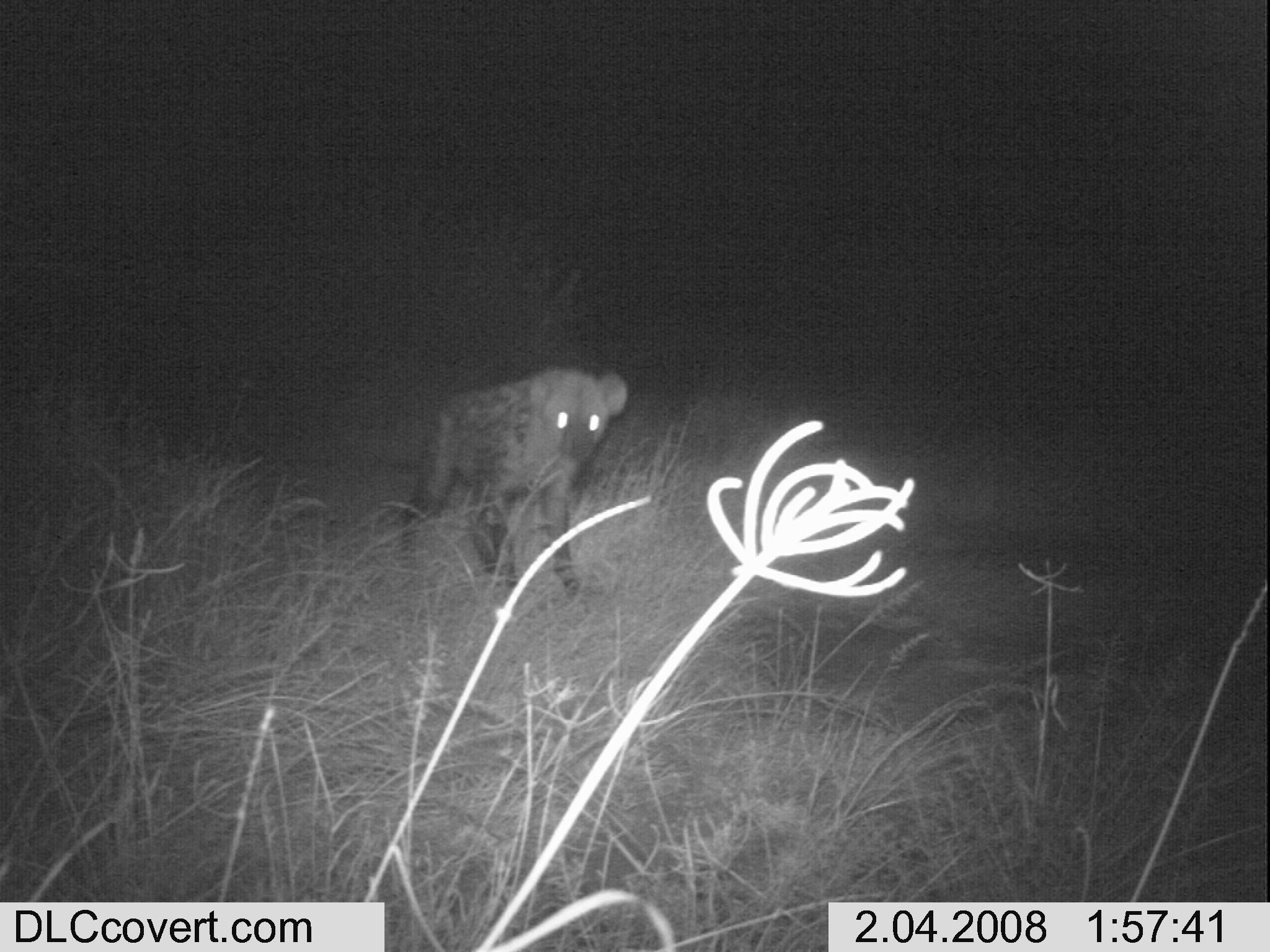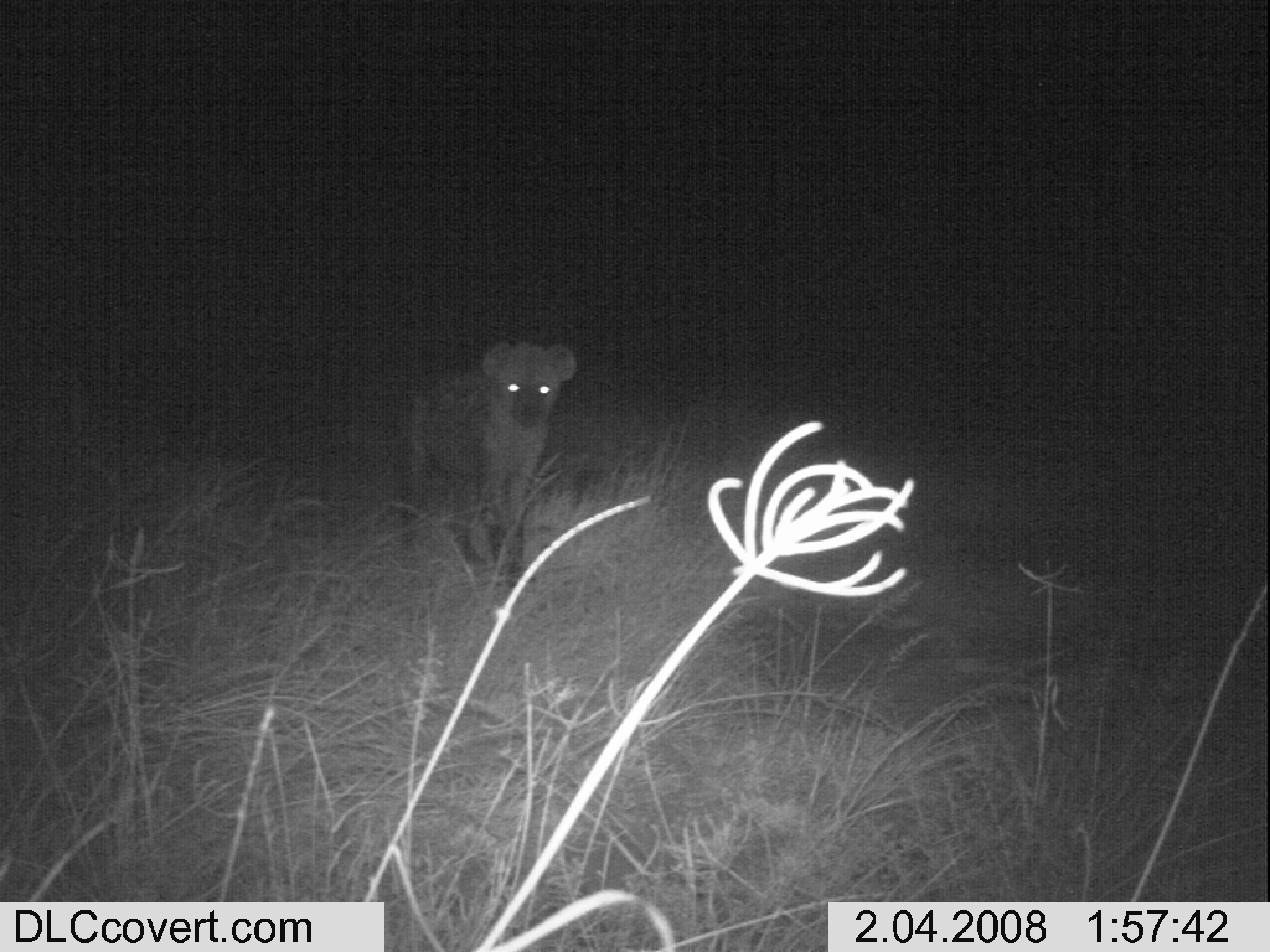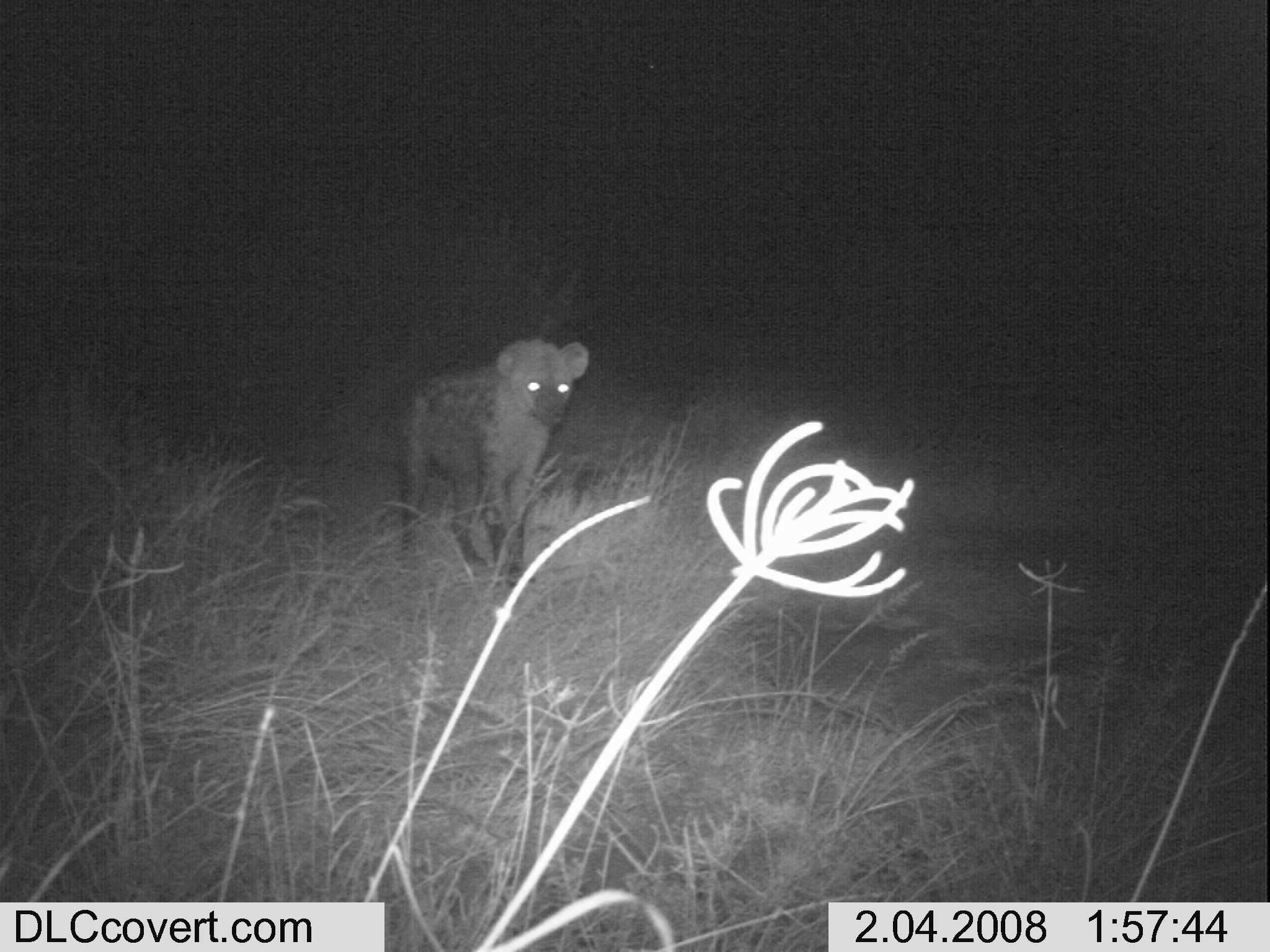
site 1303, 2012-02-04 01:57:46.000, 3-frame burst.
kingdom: Animalia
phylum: Chordata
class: Mammalia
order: Carnivora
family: Hyaenidae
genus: Crocuta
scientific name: Crocuta crocuta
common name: spotted hyena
Crocuta crocuta (spotted hyena), count 1.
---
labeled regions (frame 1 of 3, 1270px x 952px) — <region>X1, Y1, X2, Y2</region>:
crocuta crocuta: <region>400, 363, 626, 599</region>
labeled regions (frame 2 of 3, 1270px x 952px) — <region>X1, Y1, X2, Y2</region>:
crocuta crocuta: <region>398, 340, 575, 593</region>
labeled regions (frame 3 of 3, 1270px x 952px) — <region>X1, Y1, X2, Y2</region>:
crocuta crocuta: <region>397, 337, 590, 580</region>